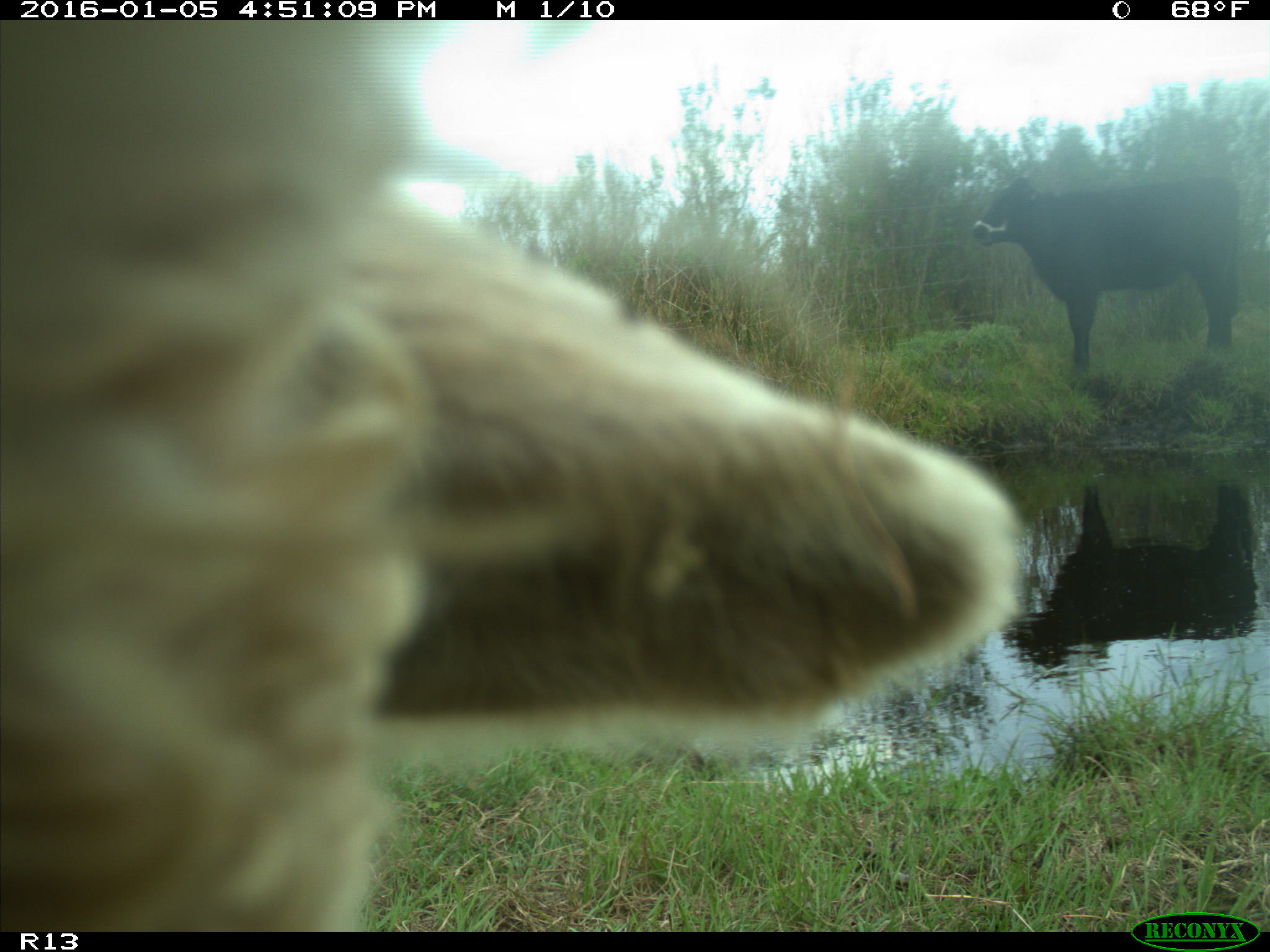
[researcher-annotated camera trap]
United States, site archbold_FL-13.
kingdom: Animalia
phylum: Chordata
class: Mammalia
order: Artiodactyla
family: Bovidae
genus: Bos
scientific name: Bos taurus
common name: domestic cow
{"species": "Bos taurus (domestic cow)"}